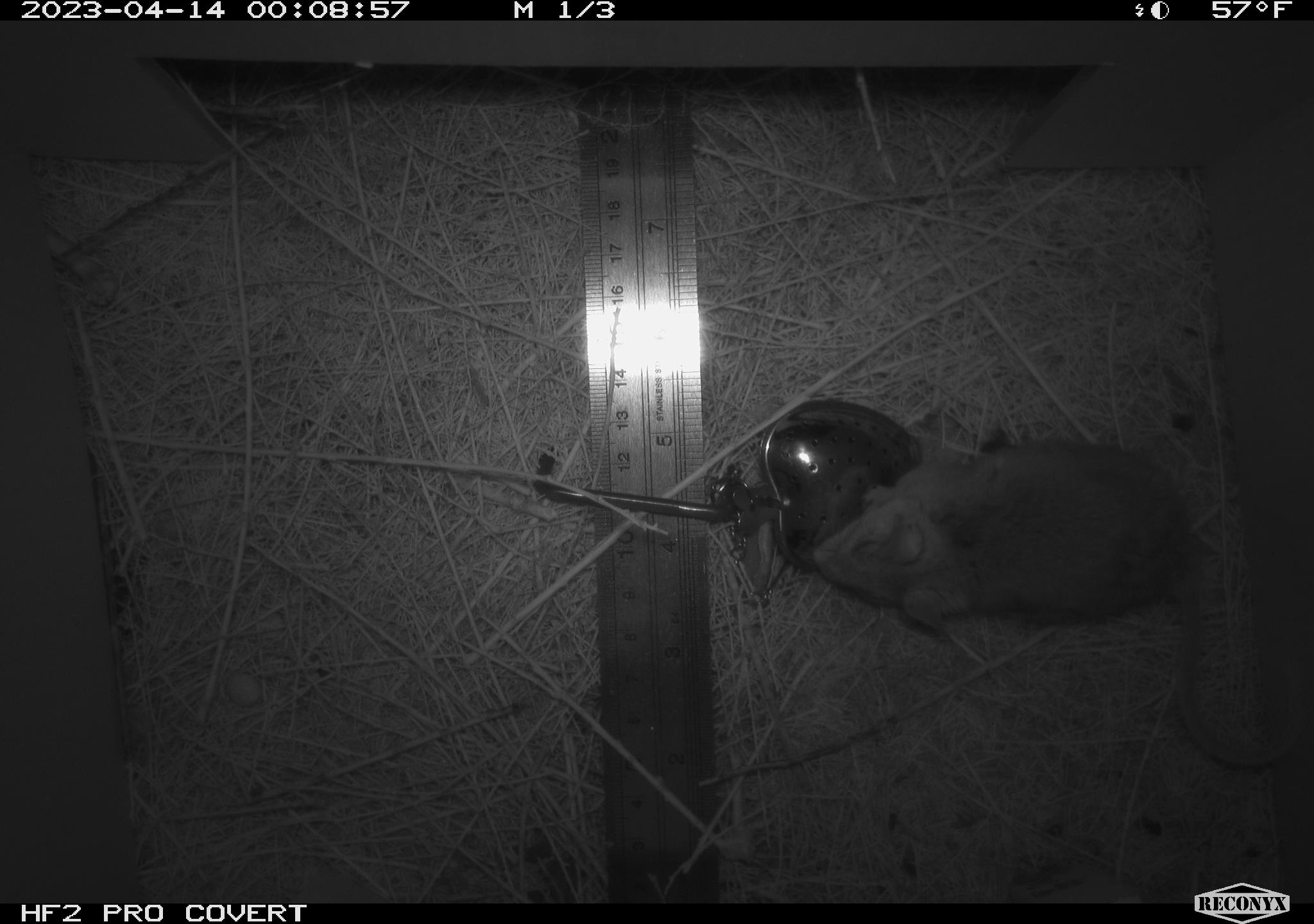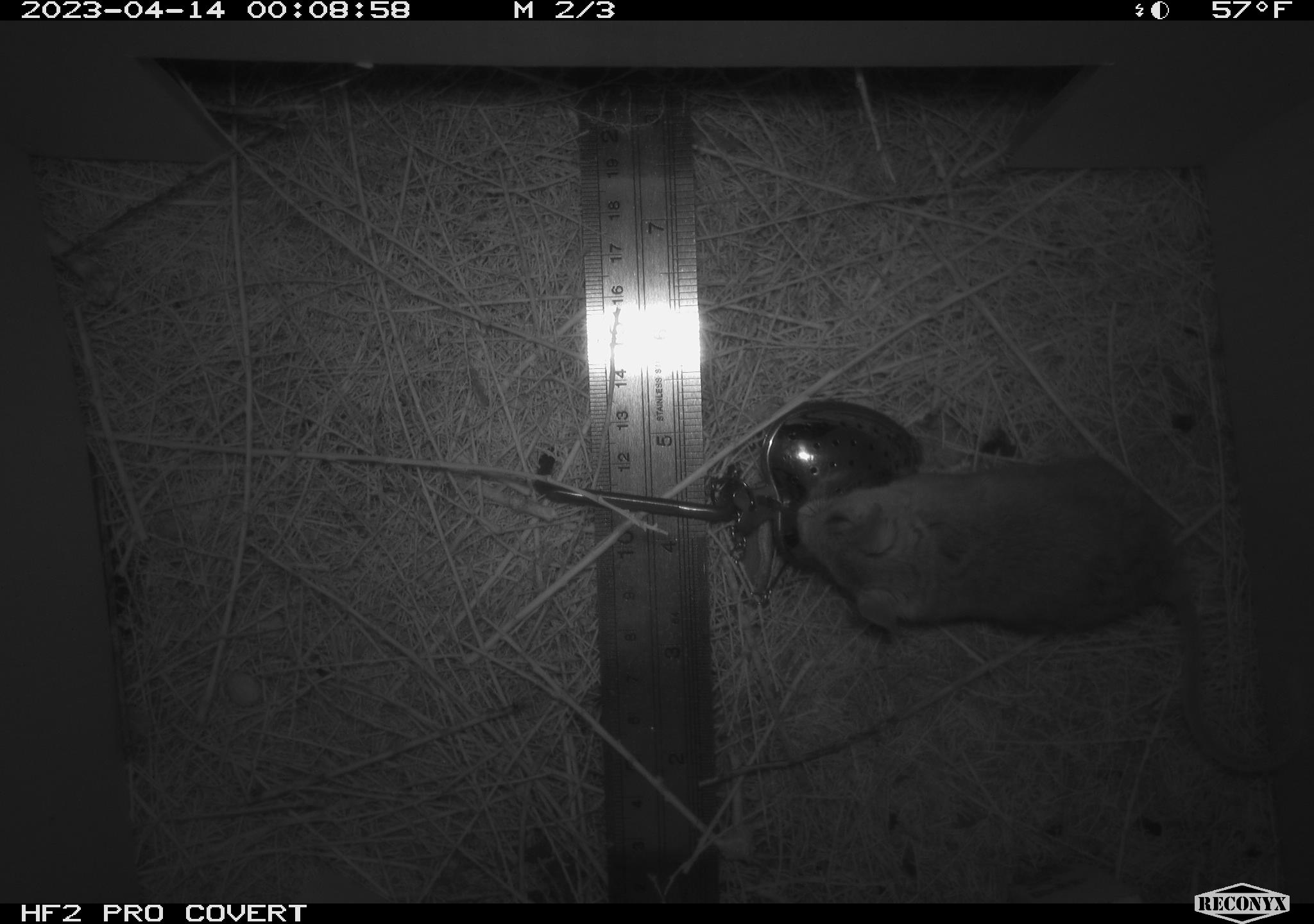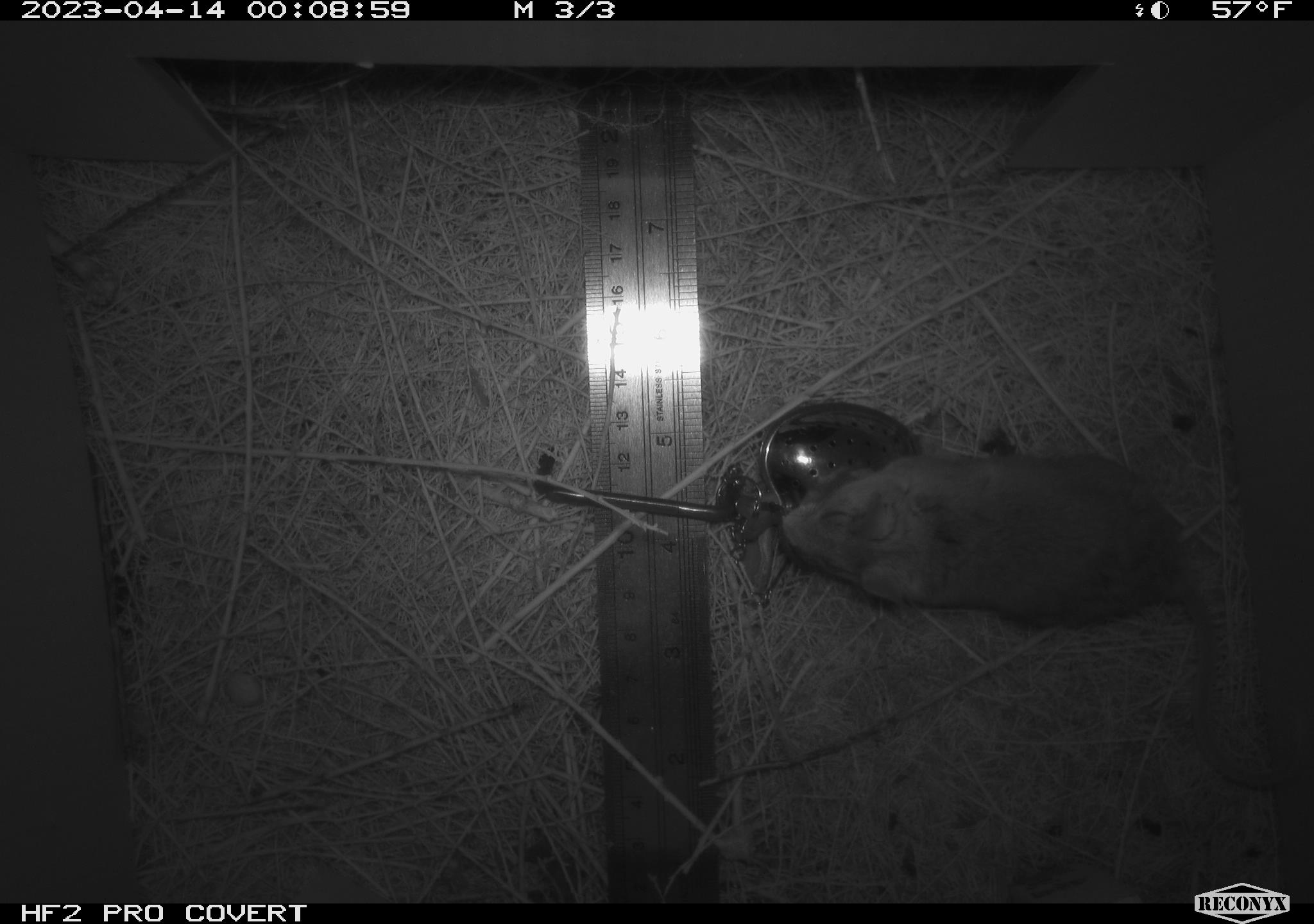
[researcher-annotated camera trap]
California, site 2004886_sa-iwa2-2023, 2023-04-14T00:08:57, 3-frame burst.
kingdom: Animalia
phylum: Chordata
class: Mammalia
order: Rodentia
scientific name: Rodentia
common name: mouse species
Mouse species (Rodentia).